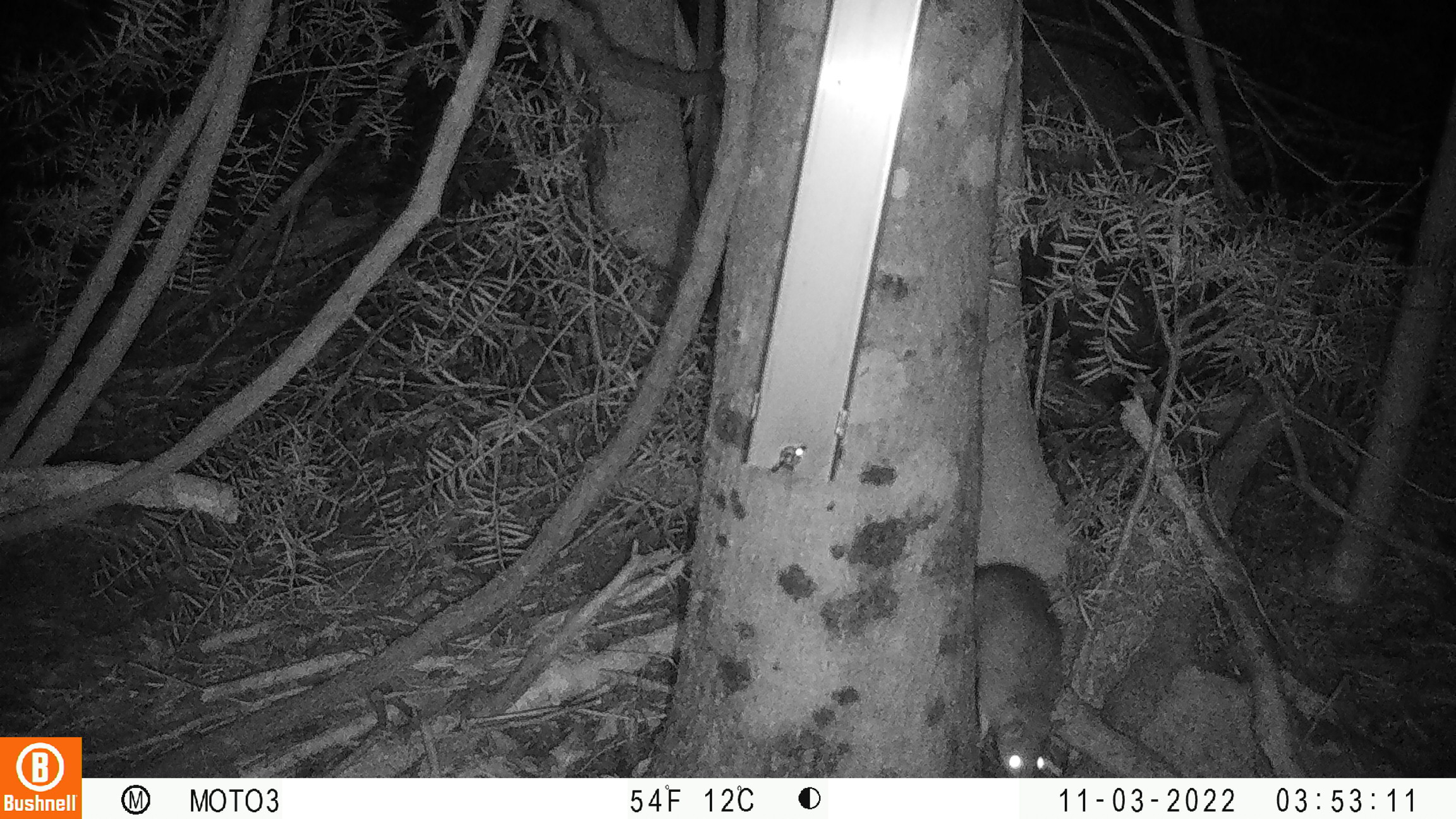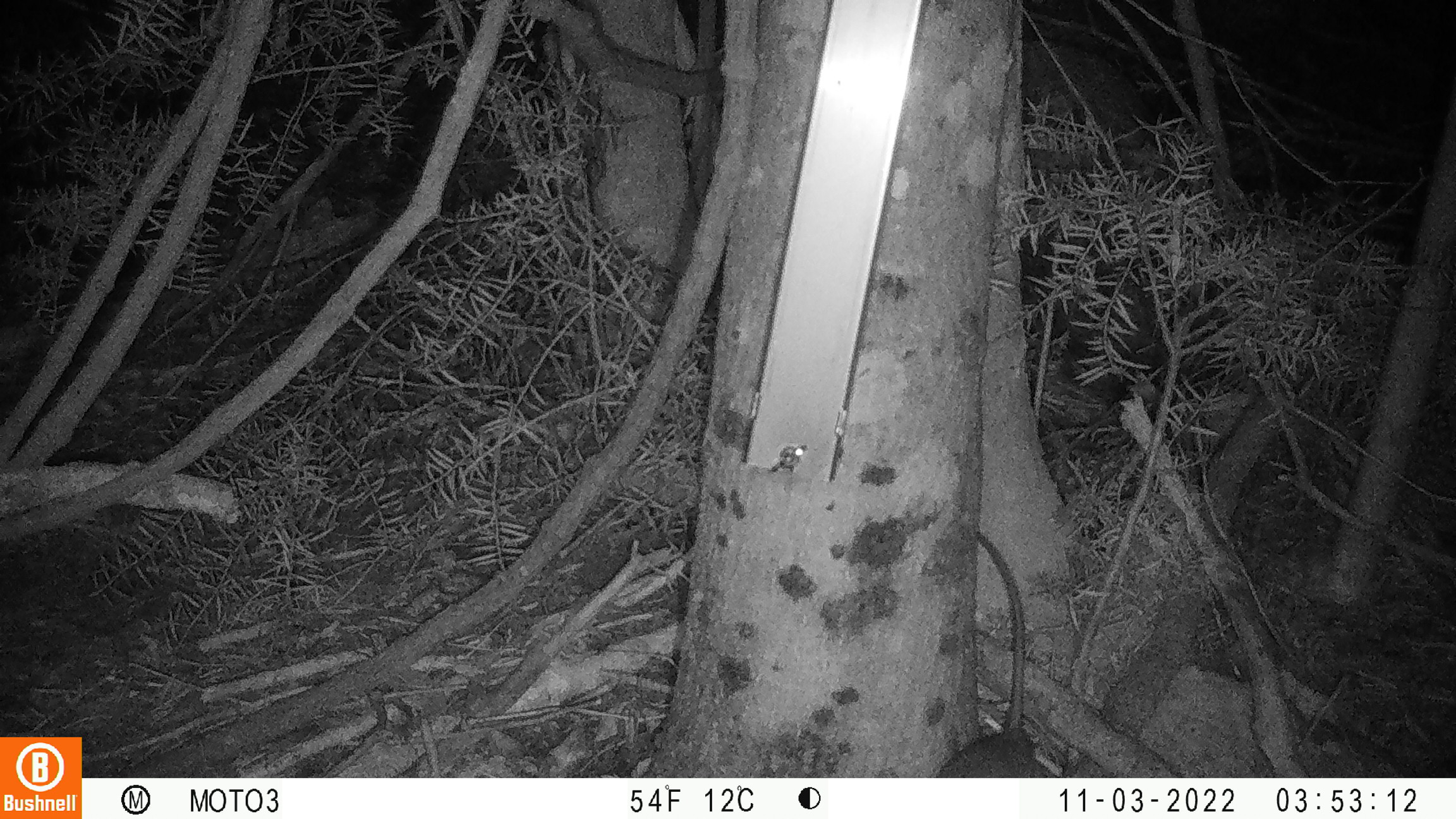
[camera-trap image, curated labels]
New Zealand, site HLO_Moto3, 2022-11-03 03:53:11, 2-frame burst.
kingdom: Animalia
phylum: Chordata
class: Mammalia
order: Rodentia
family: Muridae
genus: Rattus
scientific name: Rattus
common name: rat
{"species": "rat (Rattus)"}